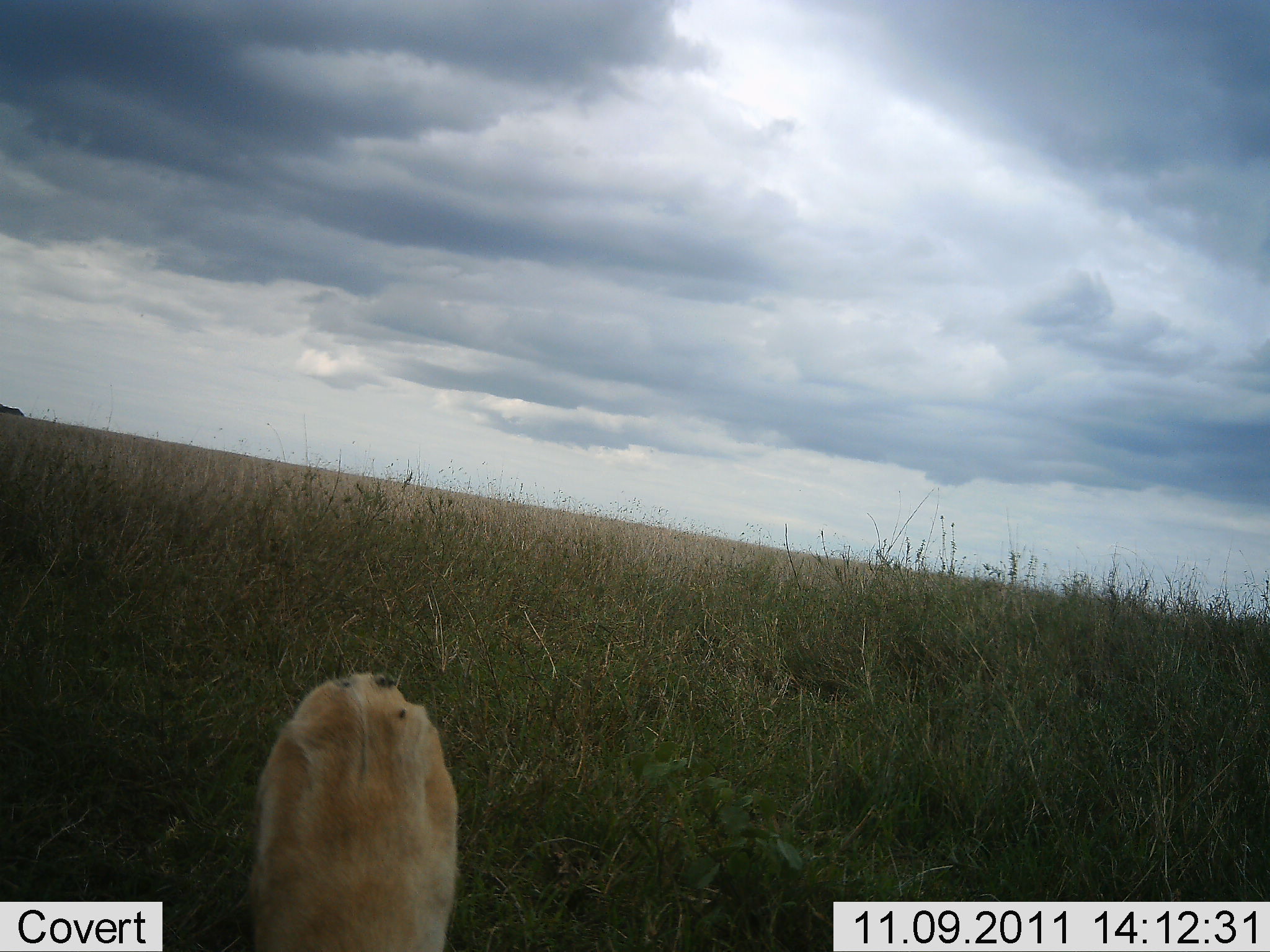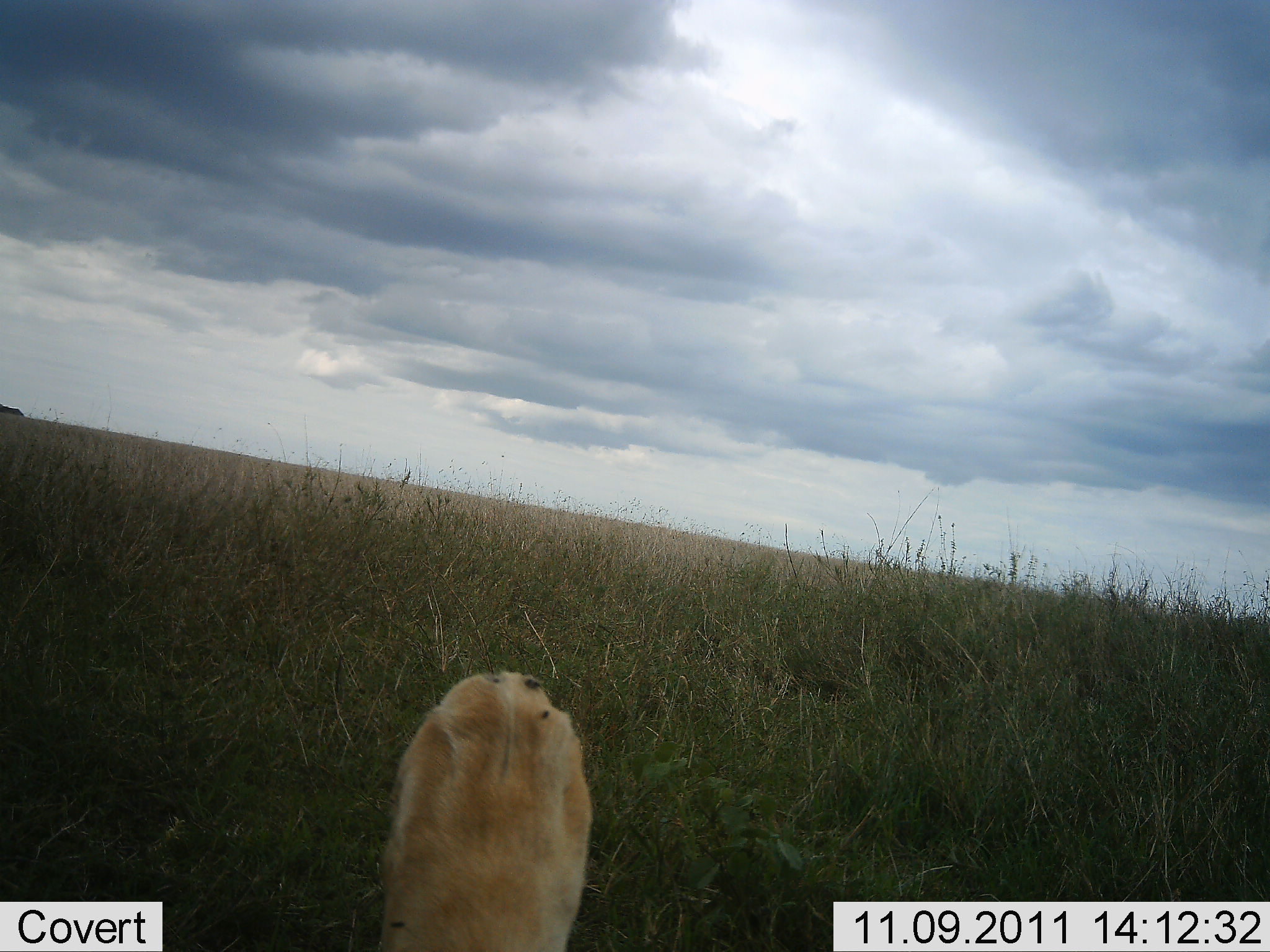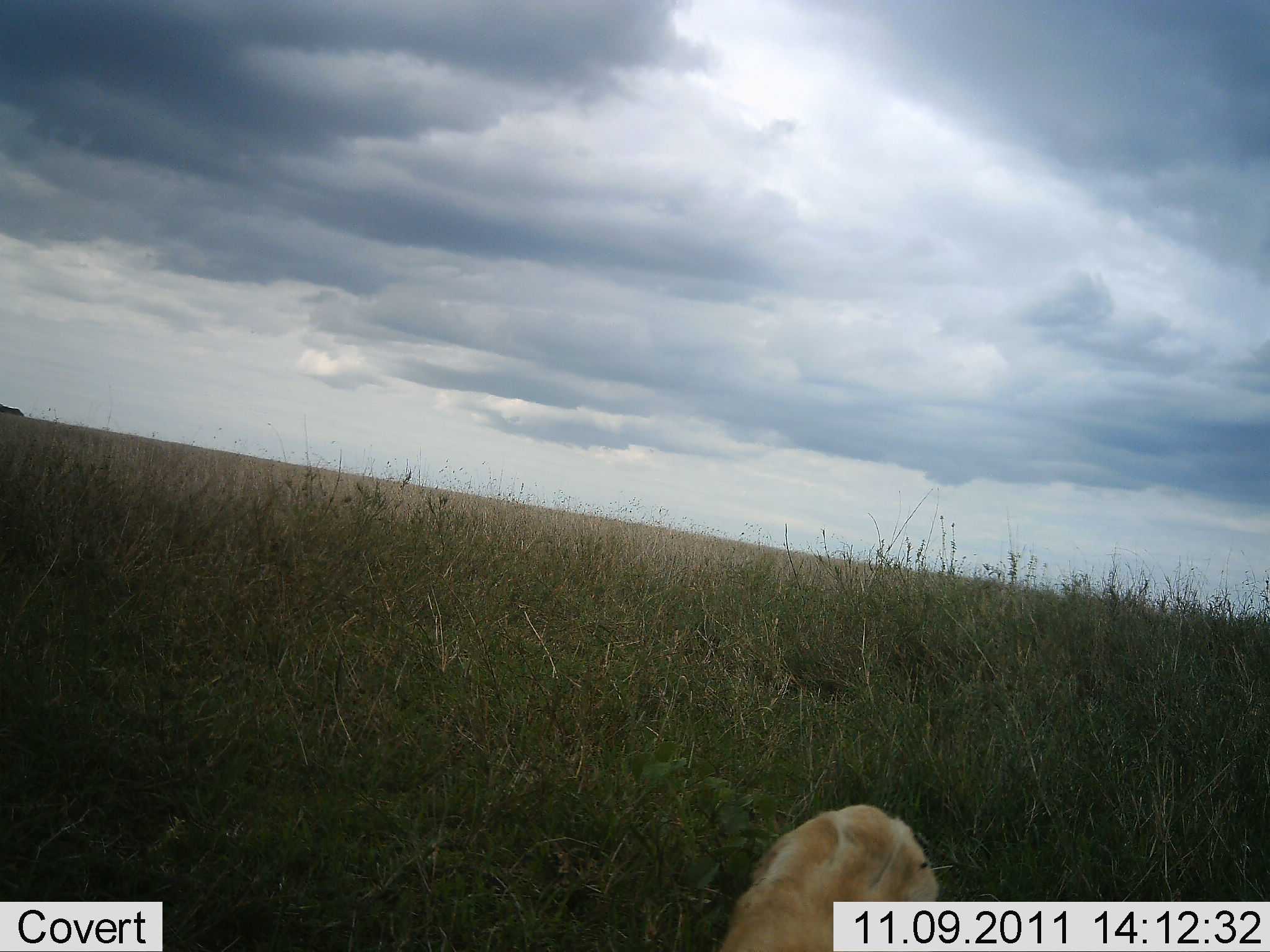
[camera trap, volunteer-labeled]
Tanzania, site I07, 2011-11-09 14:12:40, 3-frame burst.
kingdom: Animalia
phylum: Chordata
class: Mammalia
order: Carnivora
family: Felidae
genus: Panthera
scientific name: Panthera leo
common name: lion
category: lionfemale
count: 1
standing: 10%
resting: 20%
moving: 50%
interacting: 20%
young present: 0%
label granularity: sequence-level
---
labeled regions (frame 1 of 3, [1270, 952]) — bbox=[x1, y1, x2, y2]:
animal: bbox=[249, 670, 461, 952]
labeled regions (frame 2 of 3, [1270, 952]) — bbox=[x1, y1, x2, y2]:
animal: bbox=[377, 670, 594, 952]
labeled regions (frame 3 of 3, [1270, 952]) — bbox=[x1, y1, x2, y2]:
animal: bbox=[720, 800, 940, 952]